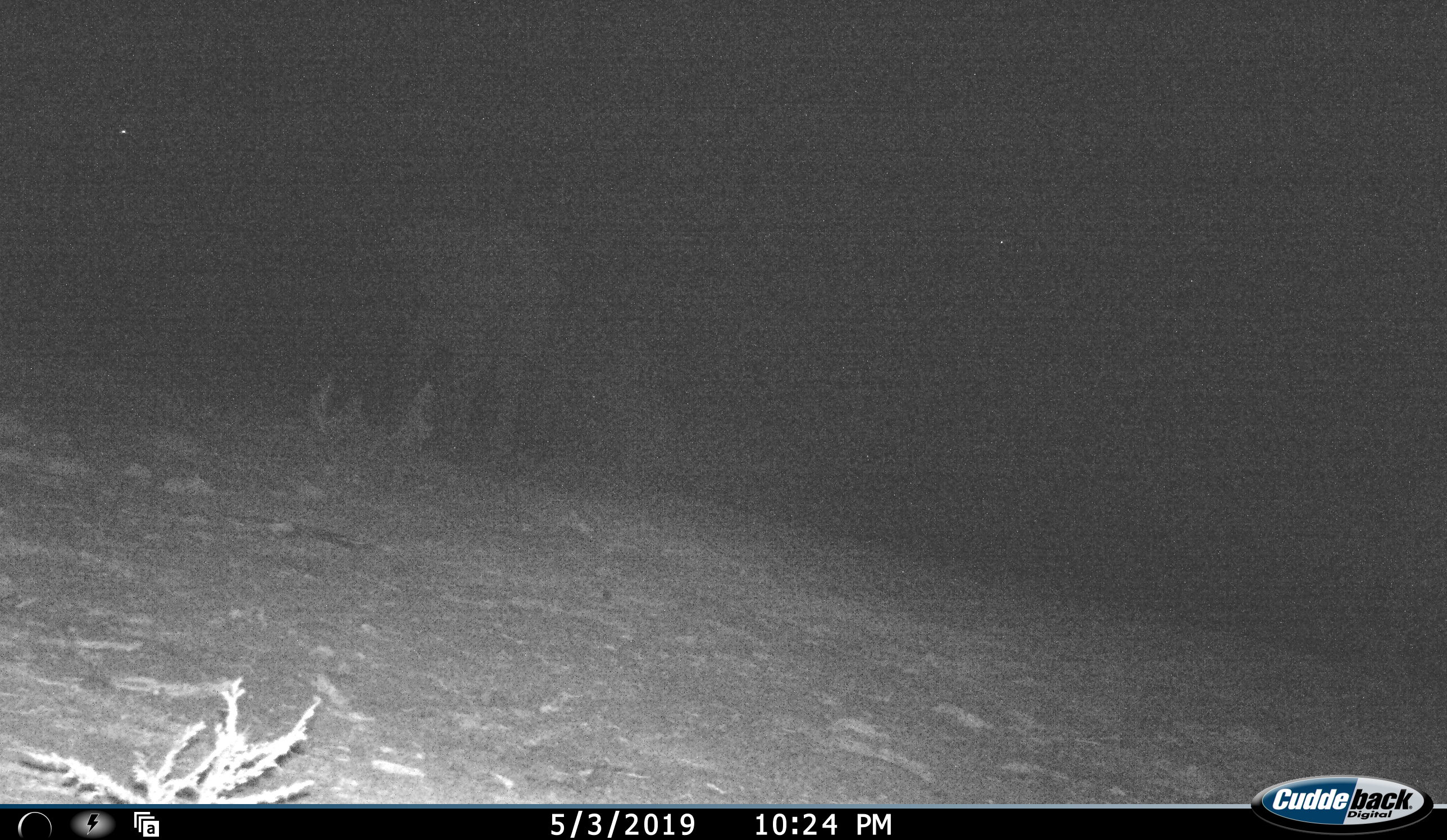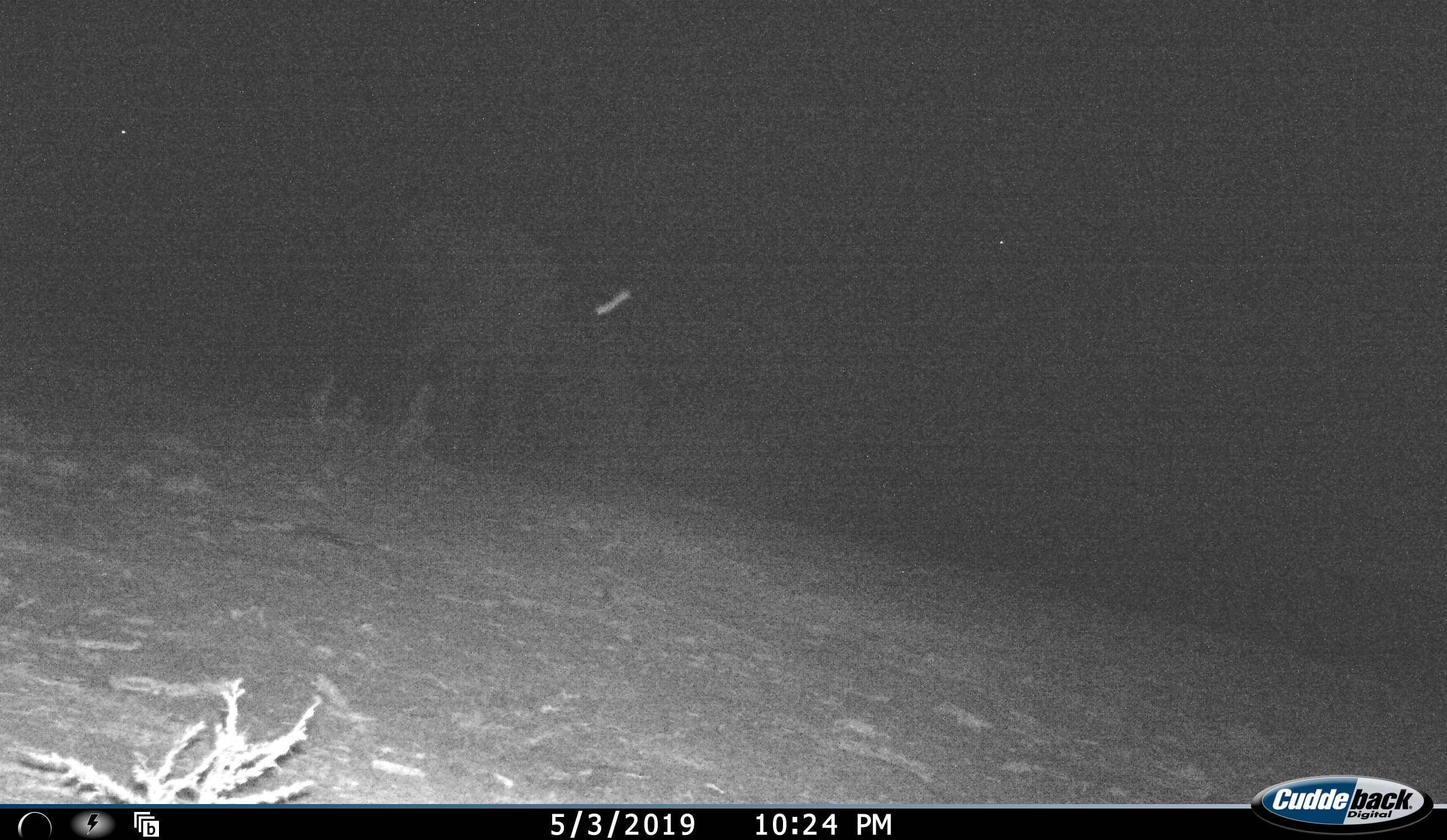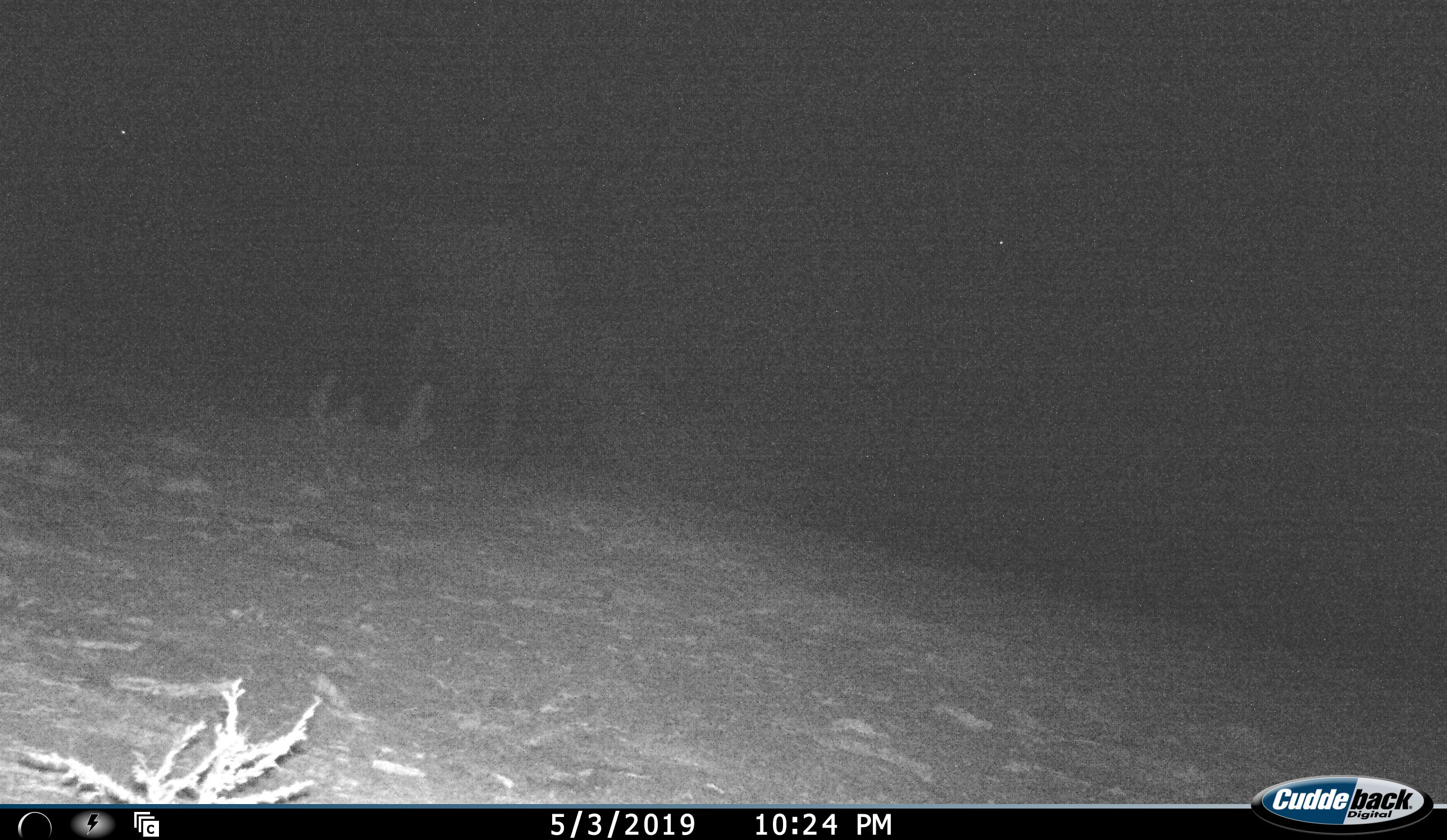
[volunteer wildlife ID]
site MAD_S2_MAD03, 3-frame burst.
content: unidentified animal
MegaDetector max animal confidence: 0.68